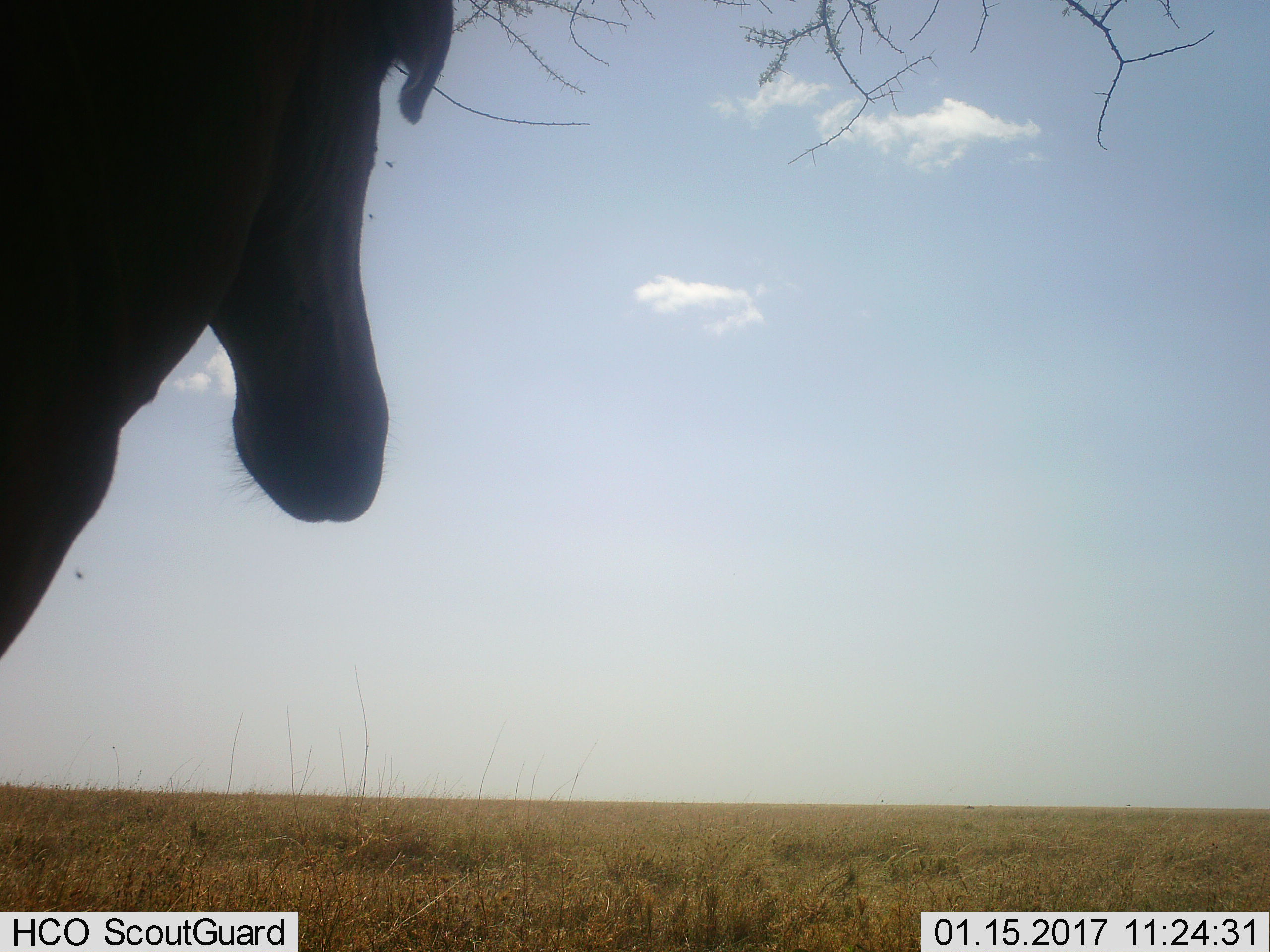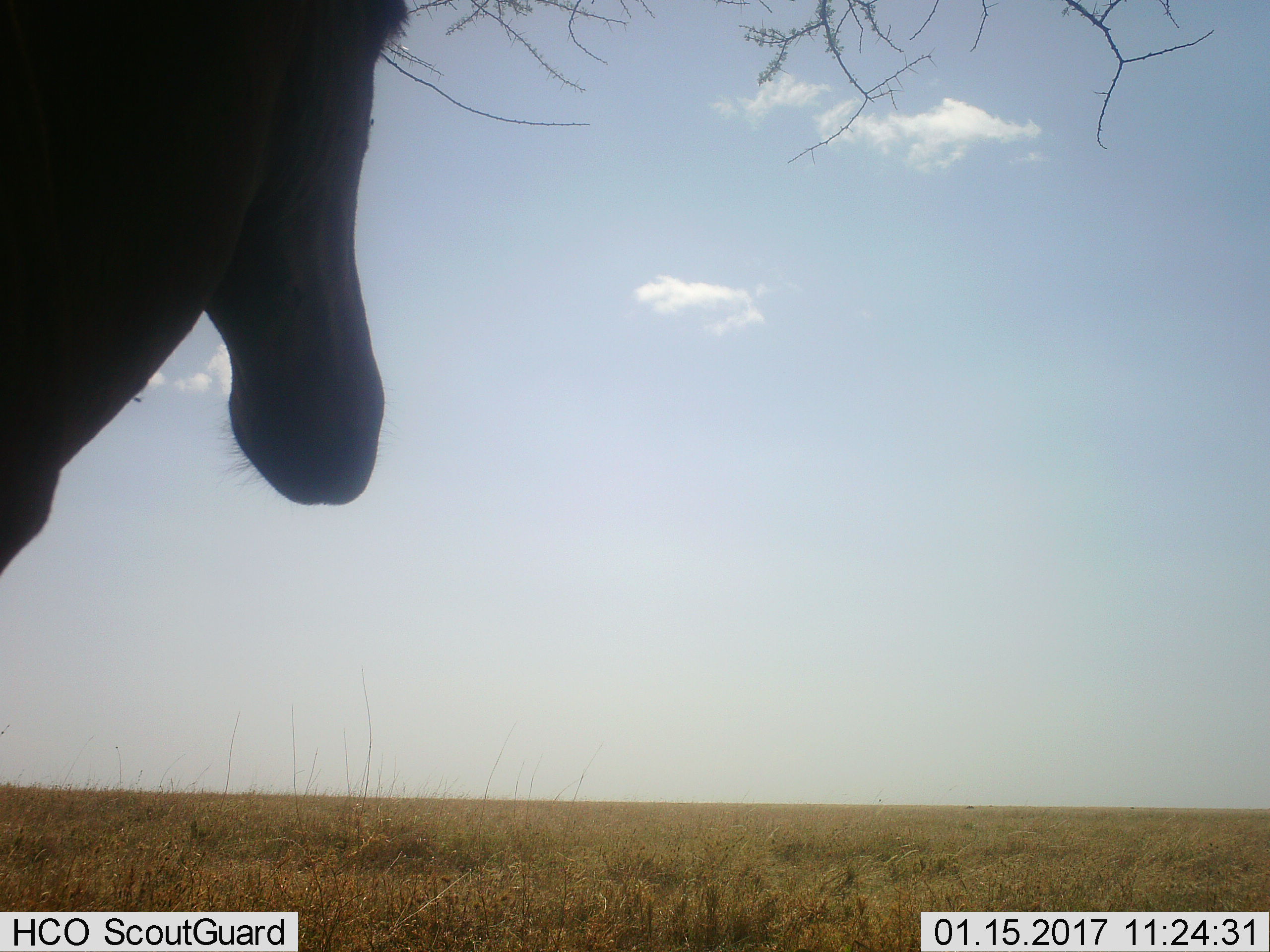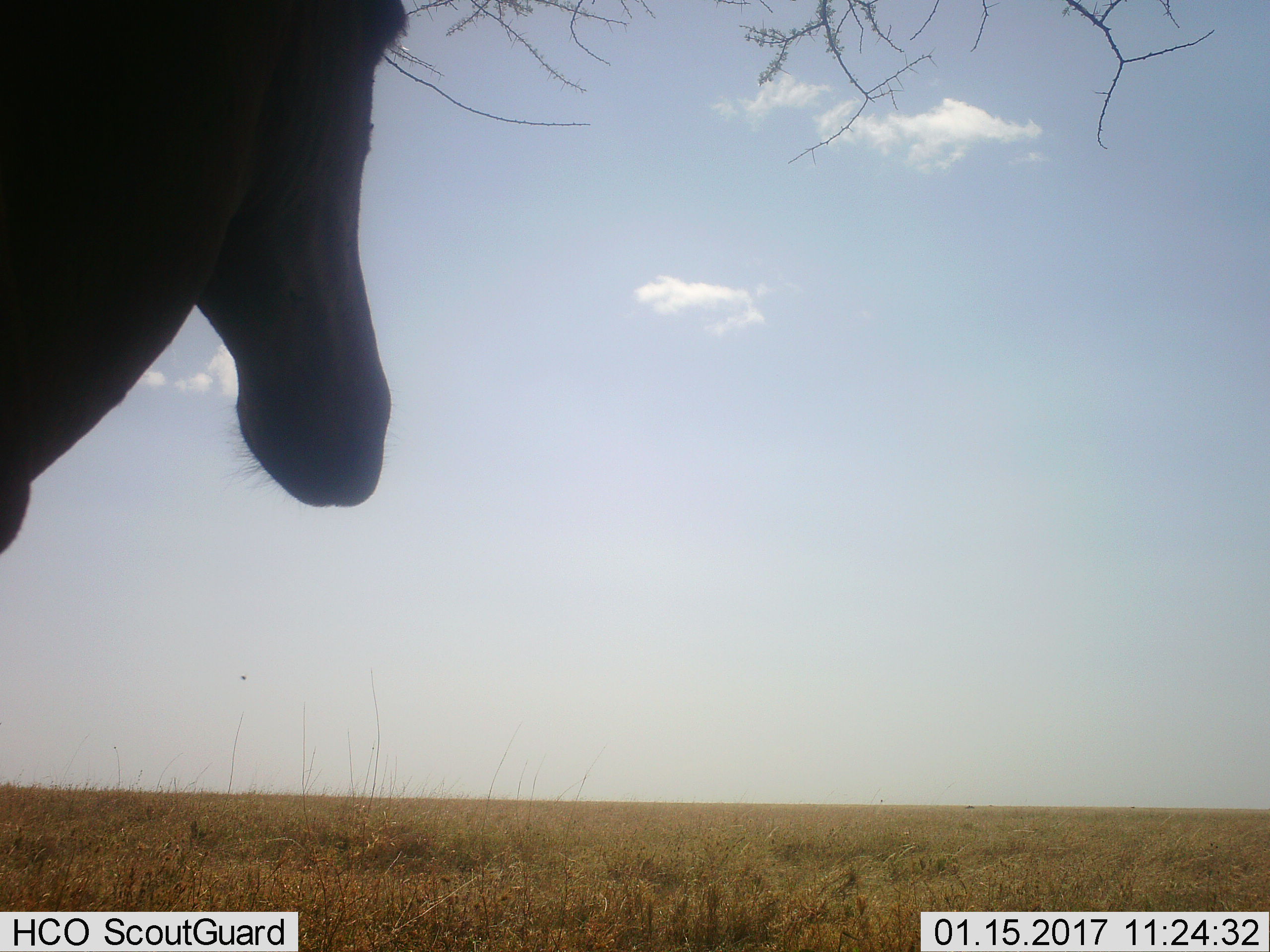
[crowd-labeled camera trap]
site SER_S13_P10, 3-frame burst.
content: unidentified animal